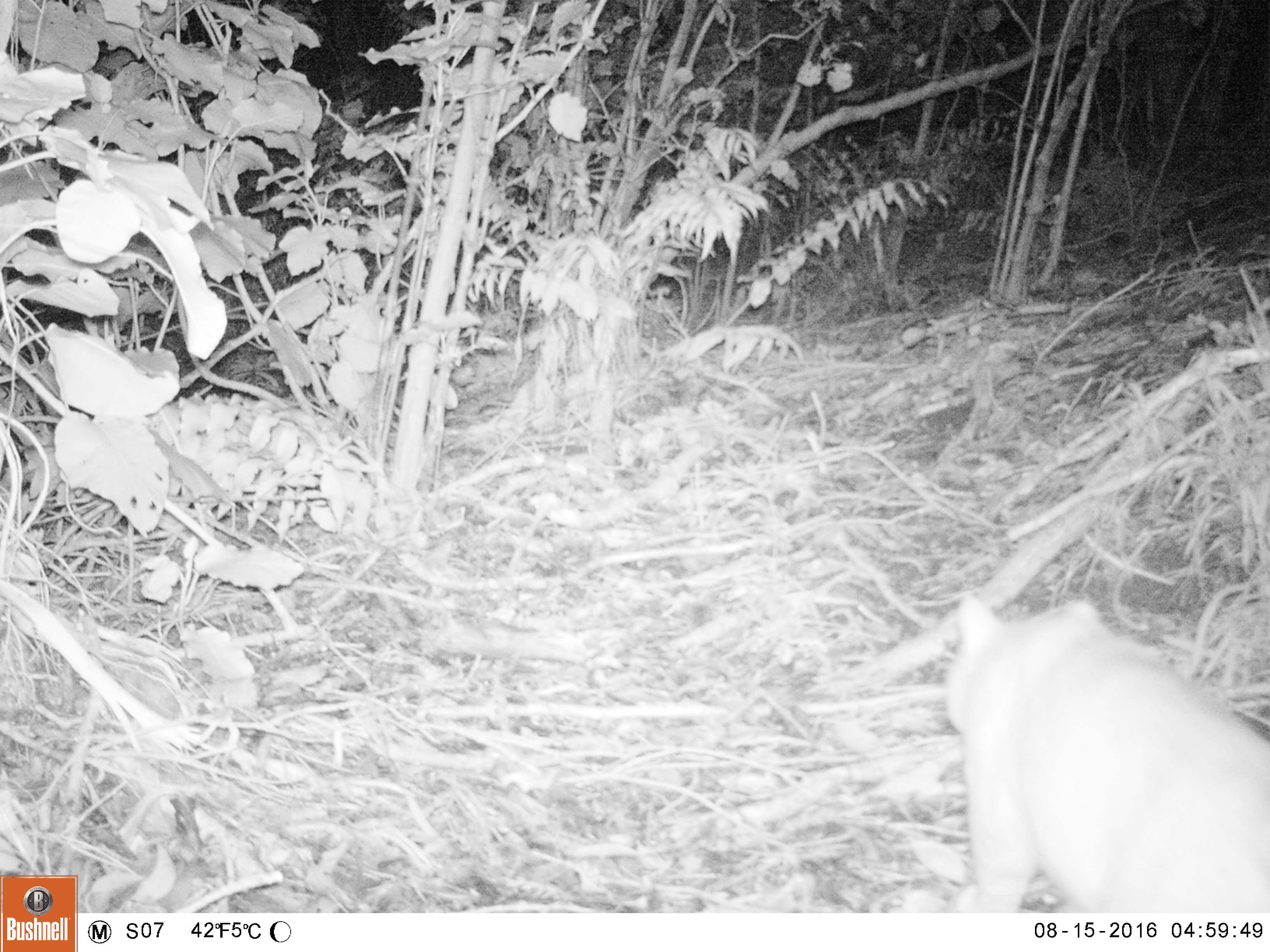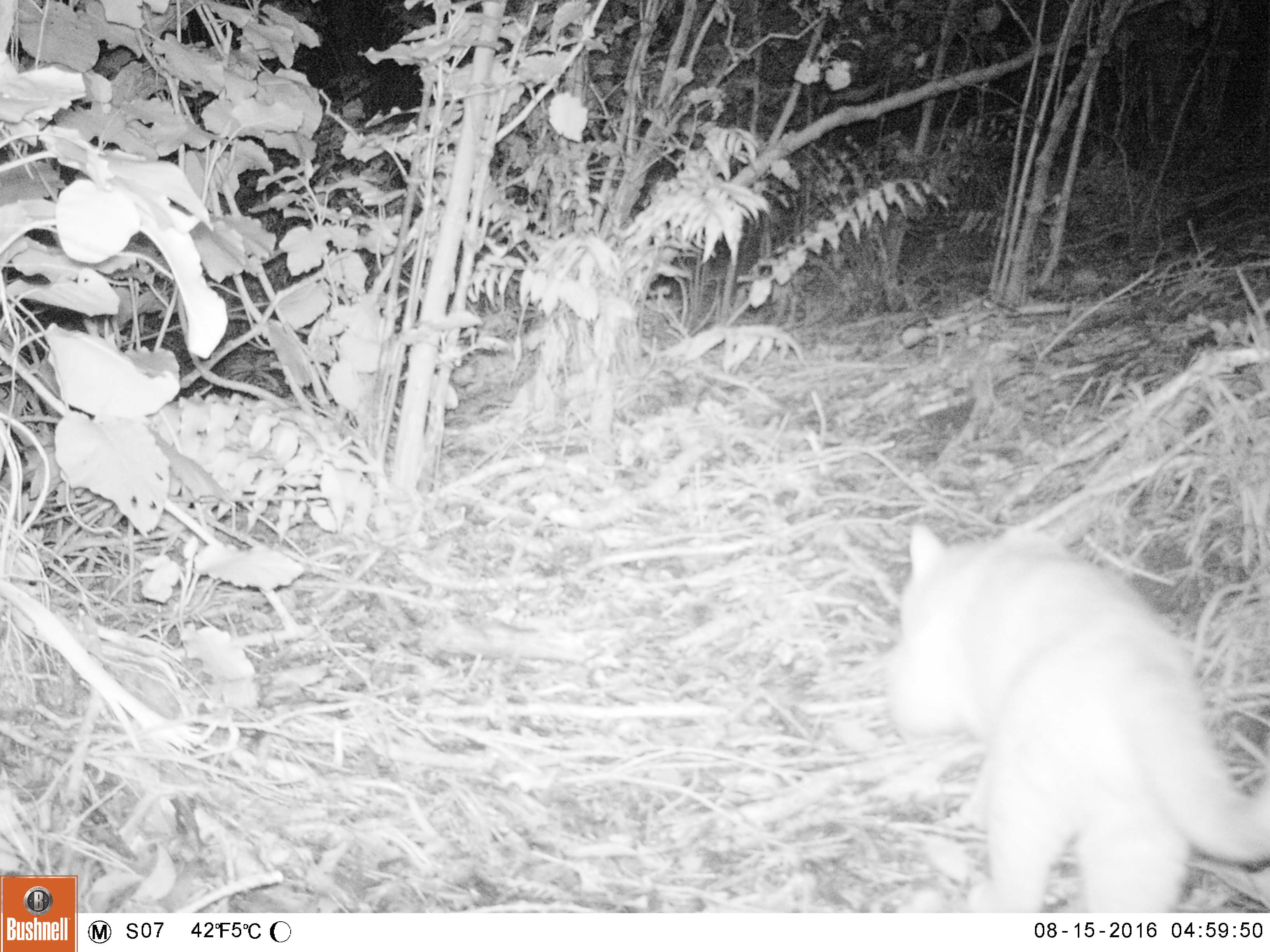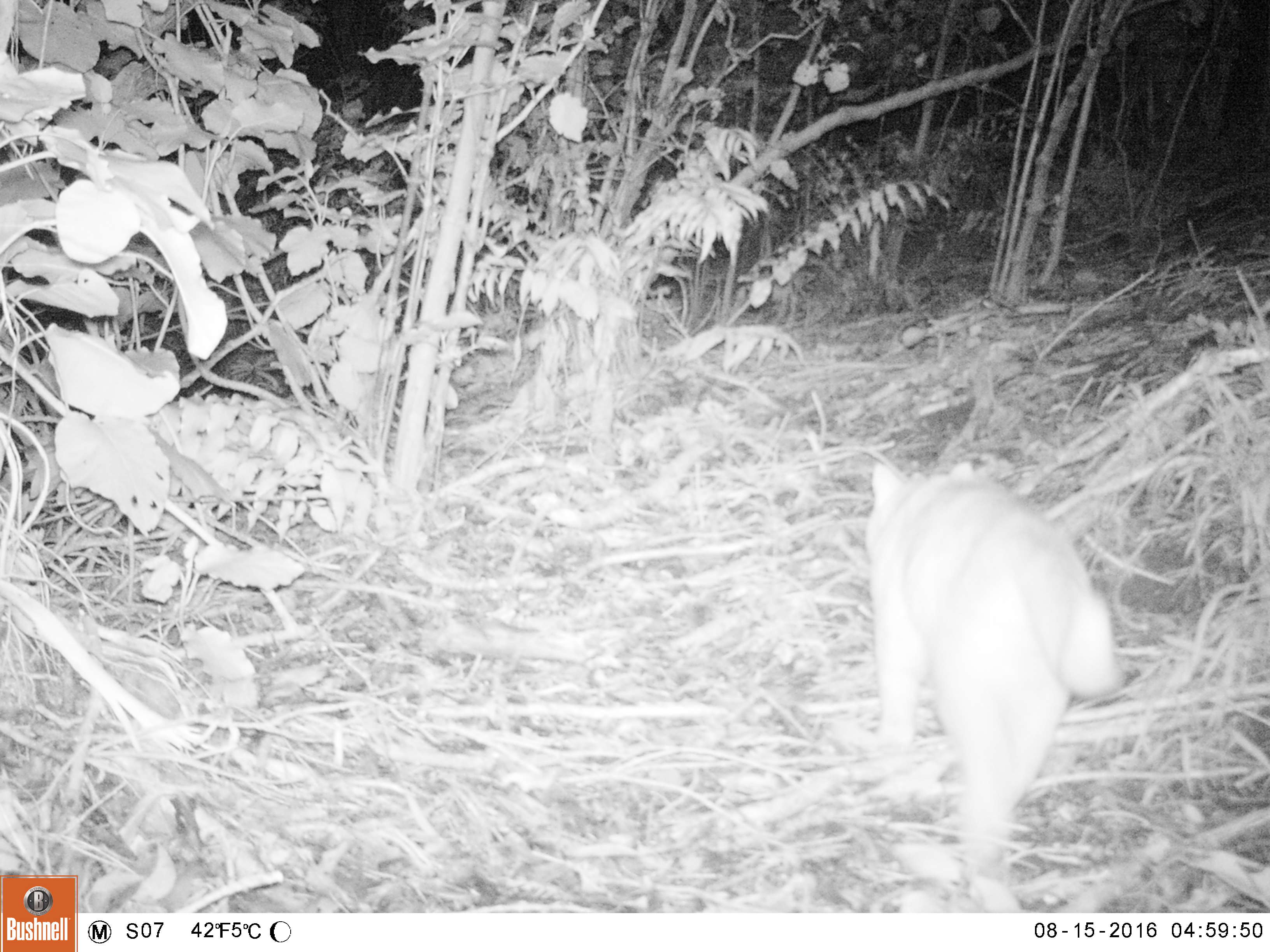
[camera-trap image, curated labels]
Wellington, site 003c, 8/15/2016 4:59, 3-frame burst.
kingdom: Animalia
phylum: Chordata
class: Mammalia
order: Carnivora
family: Felidae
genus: Felis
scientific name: Felis catus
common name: cat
Cat (Felis catus).